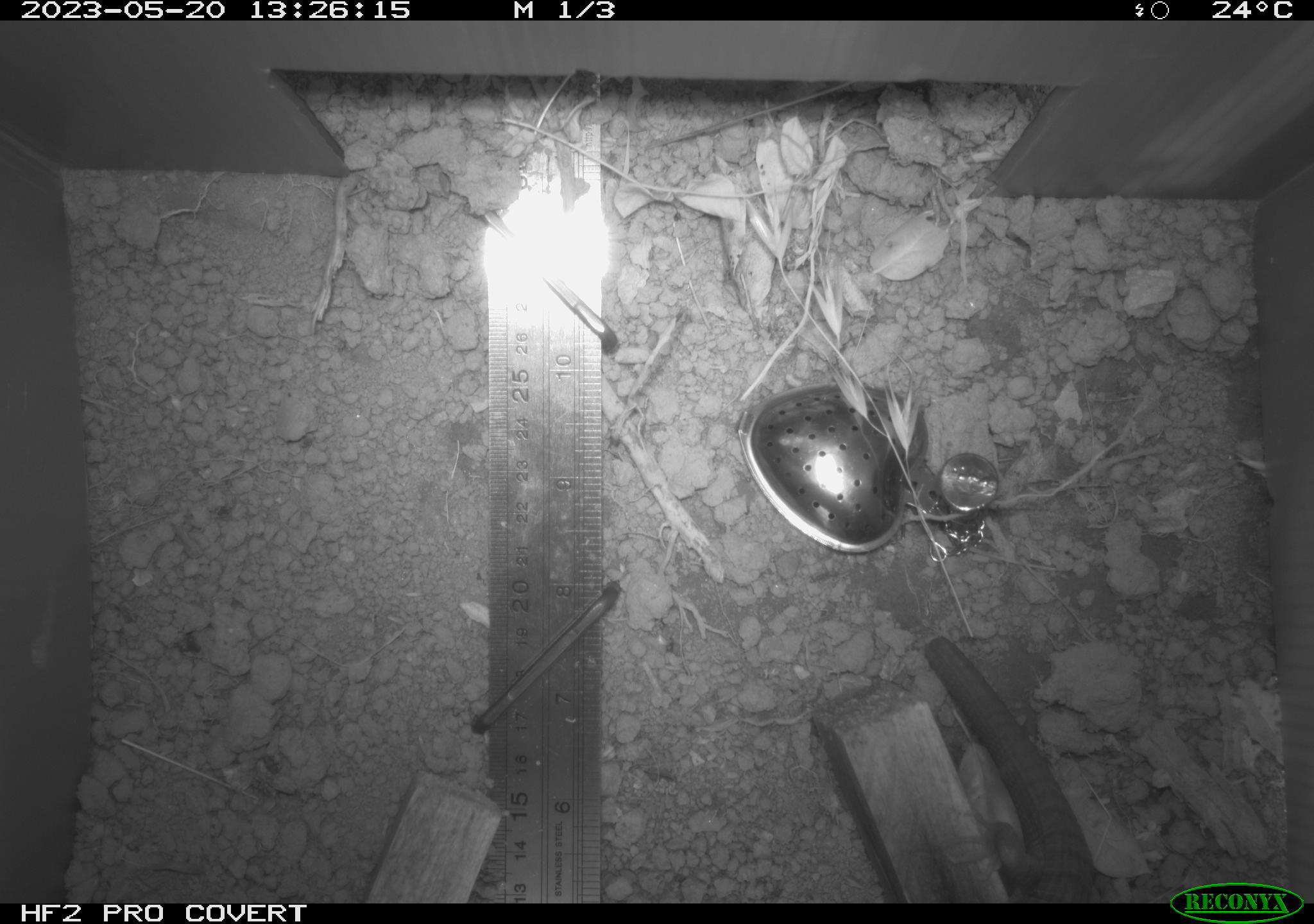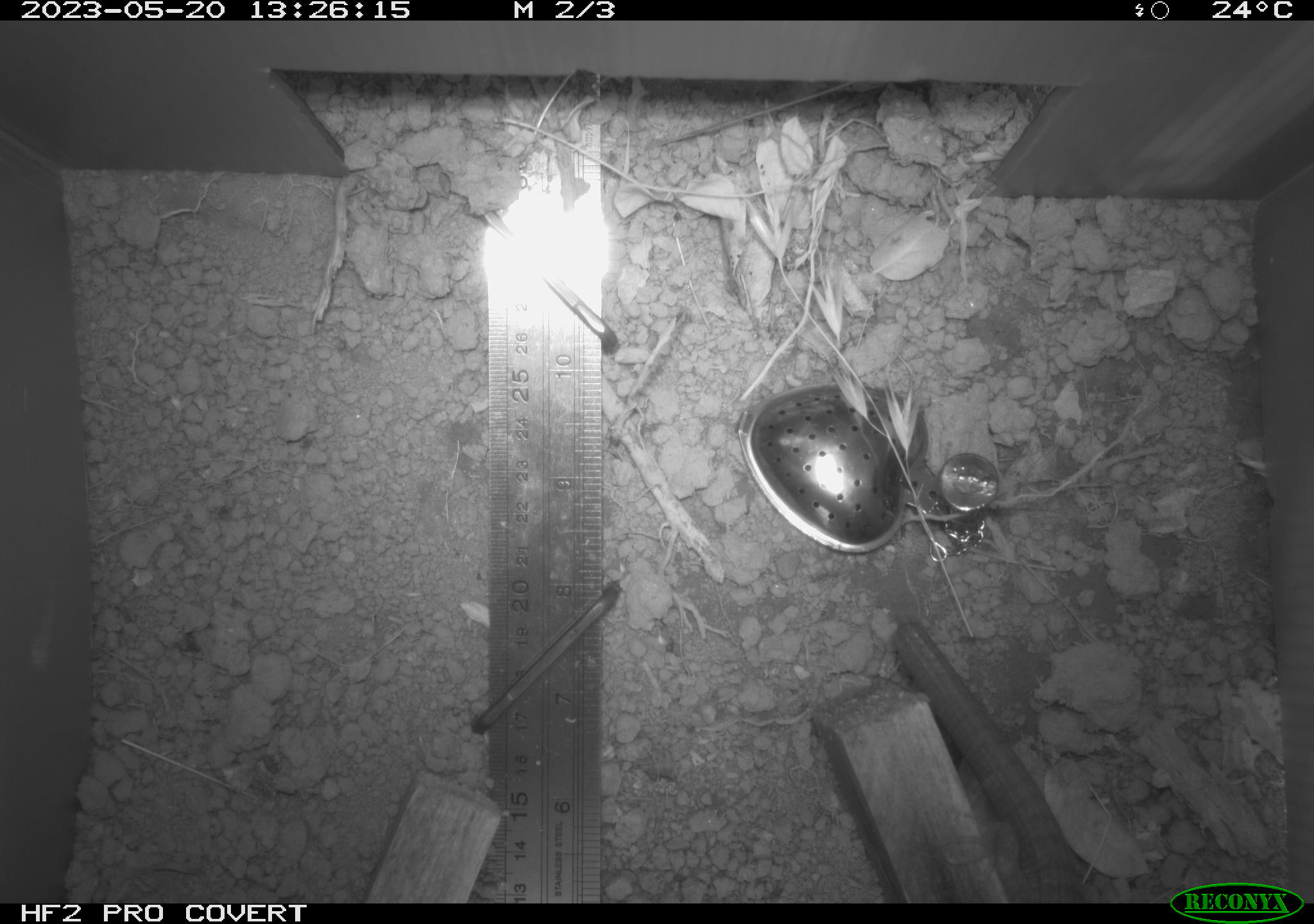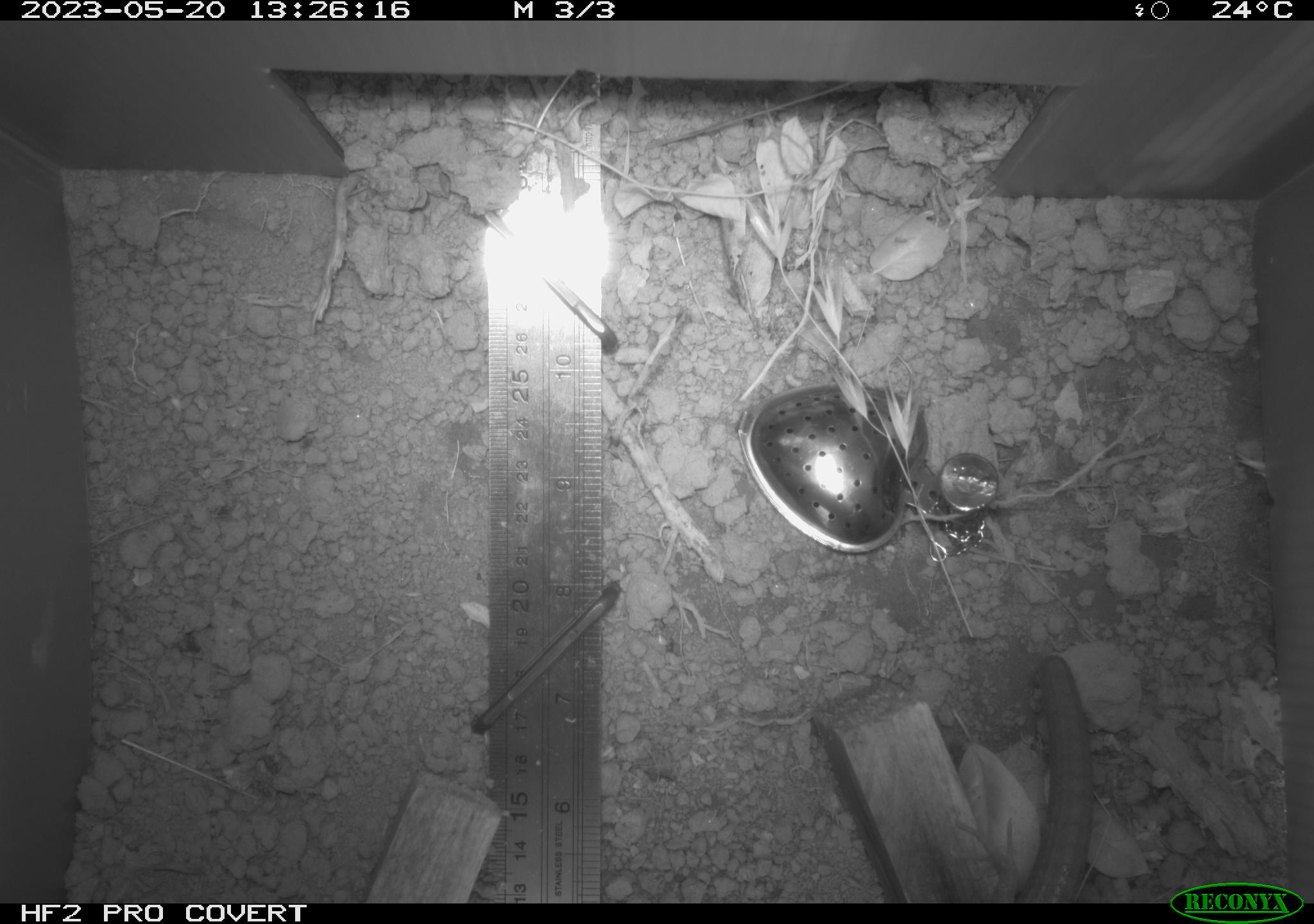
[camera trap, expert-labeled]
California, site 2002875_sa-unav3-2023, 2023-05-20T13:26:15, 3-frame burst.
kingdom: Animalia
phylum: Chordata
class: Reptilia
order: Squamata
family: Anguidae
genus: Elgaria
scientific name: Elgaria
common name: alligator lizards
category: elgaria species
Elgaria species (alligator lizards) (Elgaria).